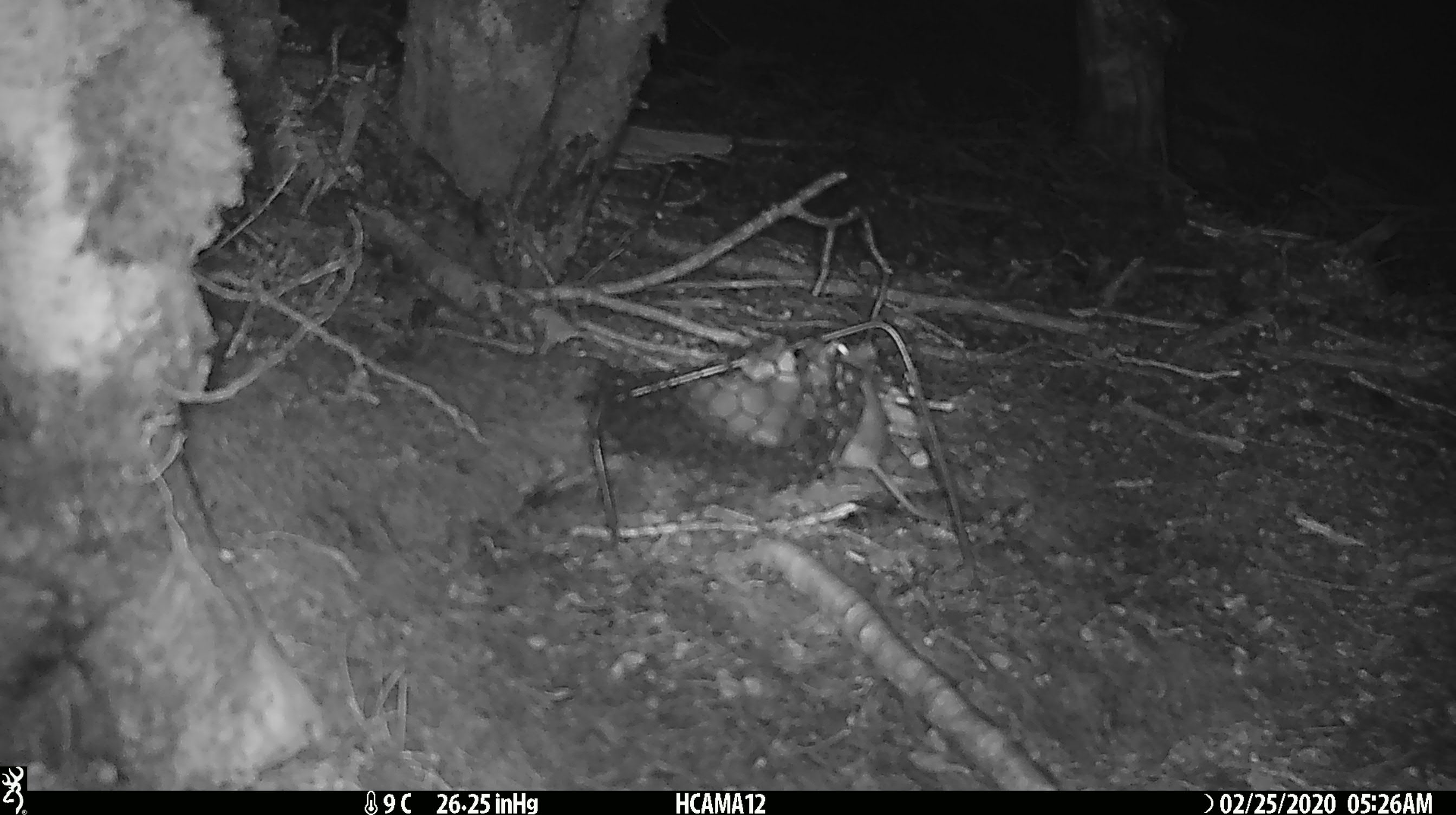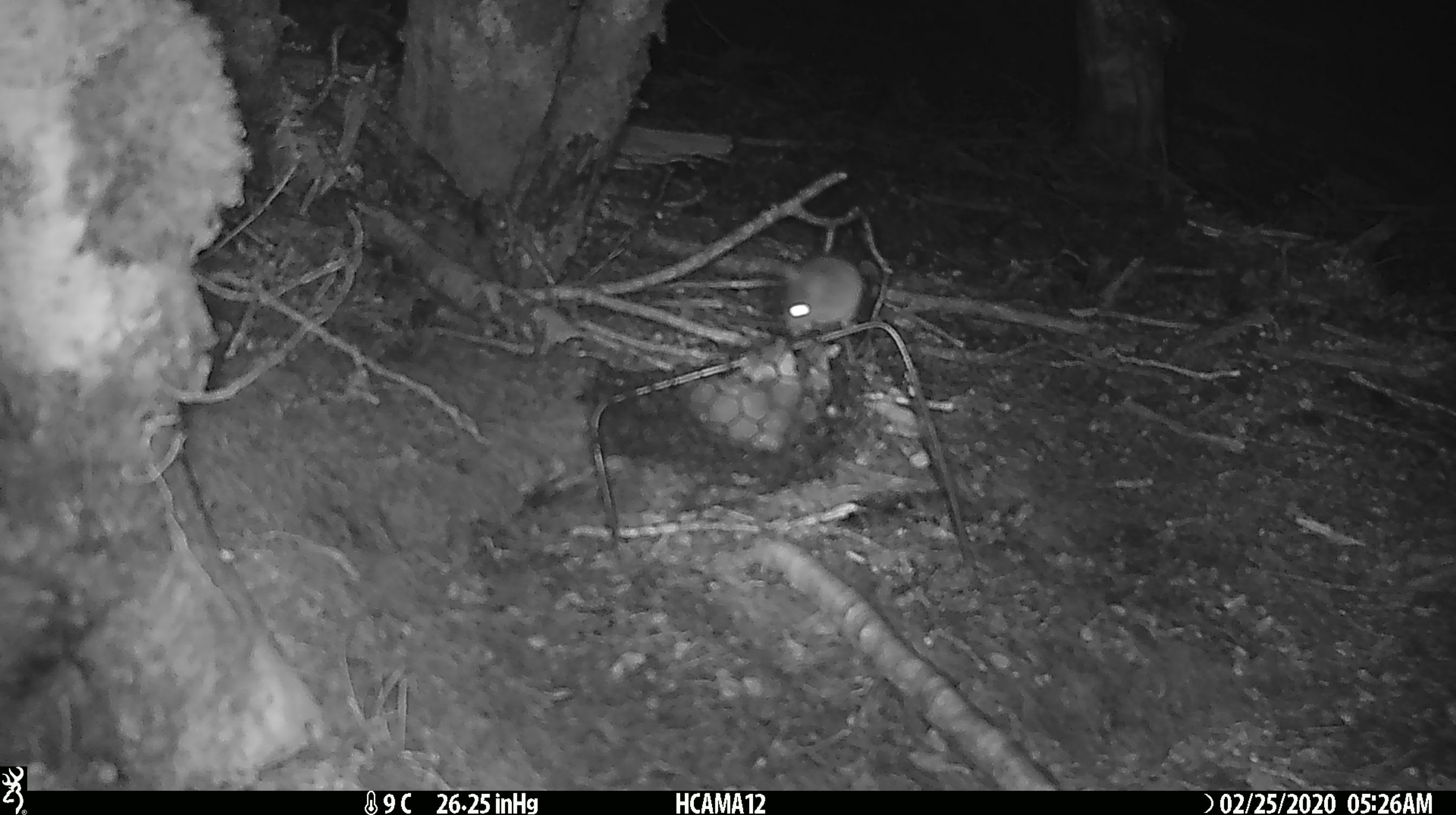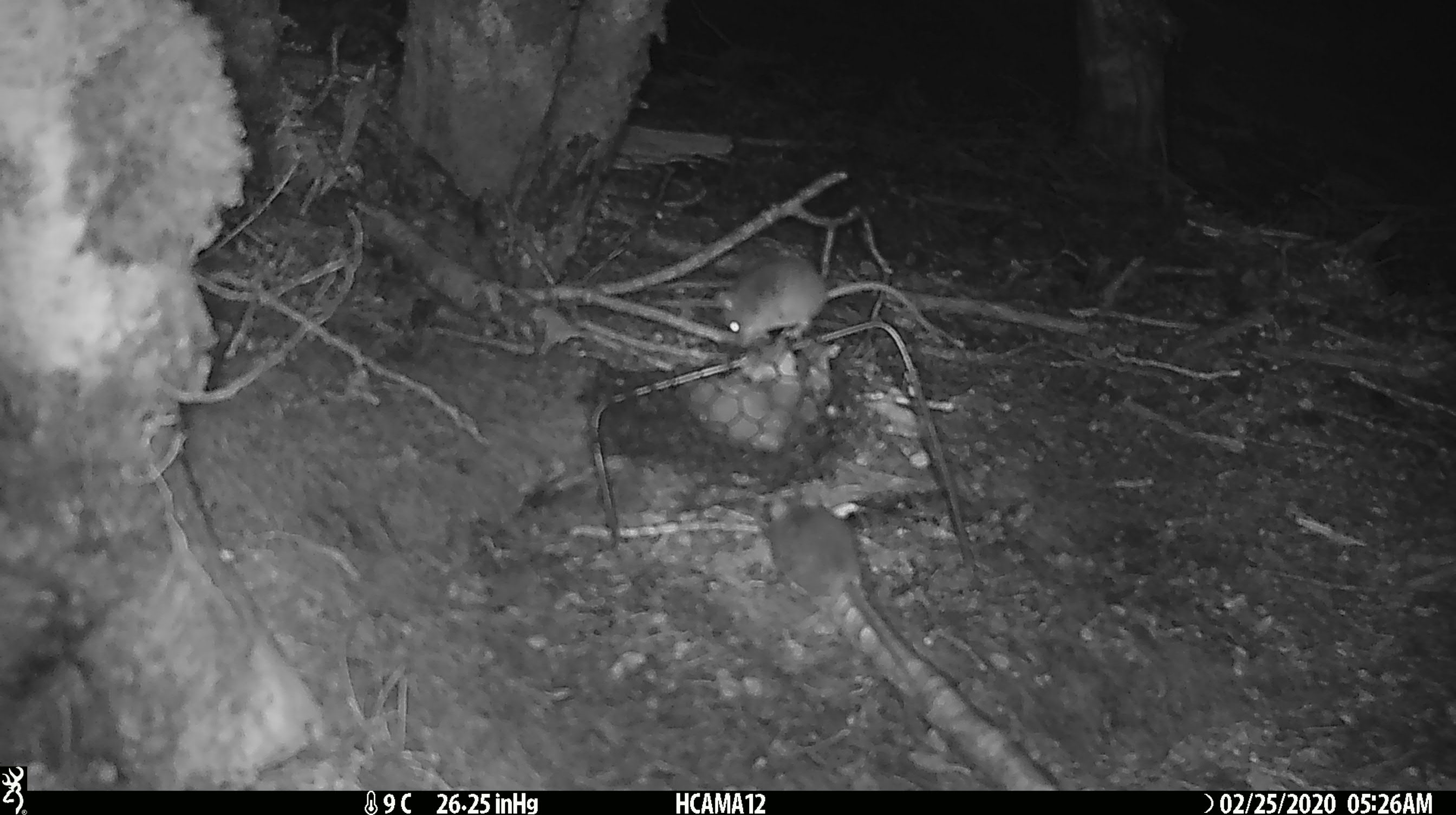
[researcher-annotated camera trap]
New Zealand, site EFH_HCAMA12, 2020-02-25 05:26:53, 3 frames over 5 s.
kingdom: Animalia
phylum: Chordata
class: Mammalia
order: Rodentia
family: Muridae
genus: Mus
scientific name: Mus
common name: mouse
Mouse (Mus).